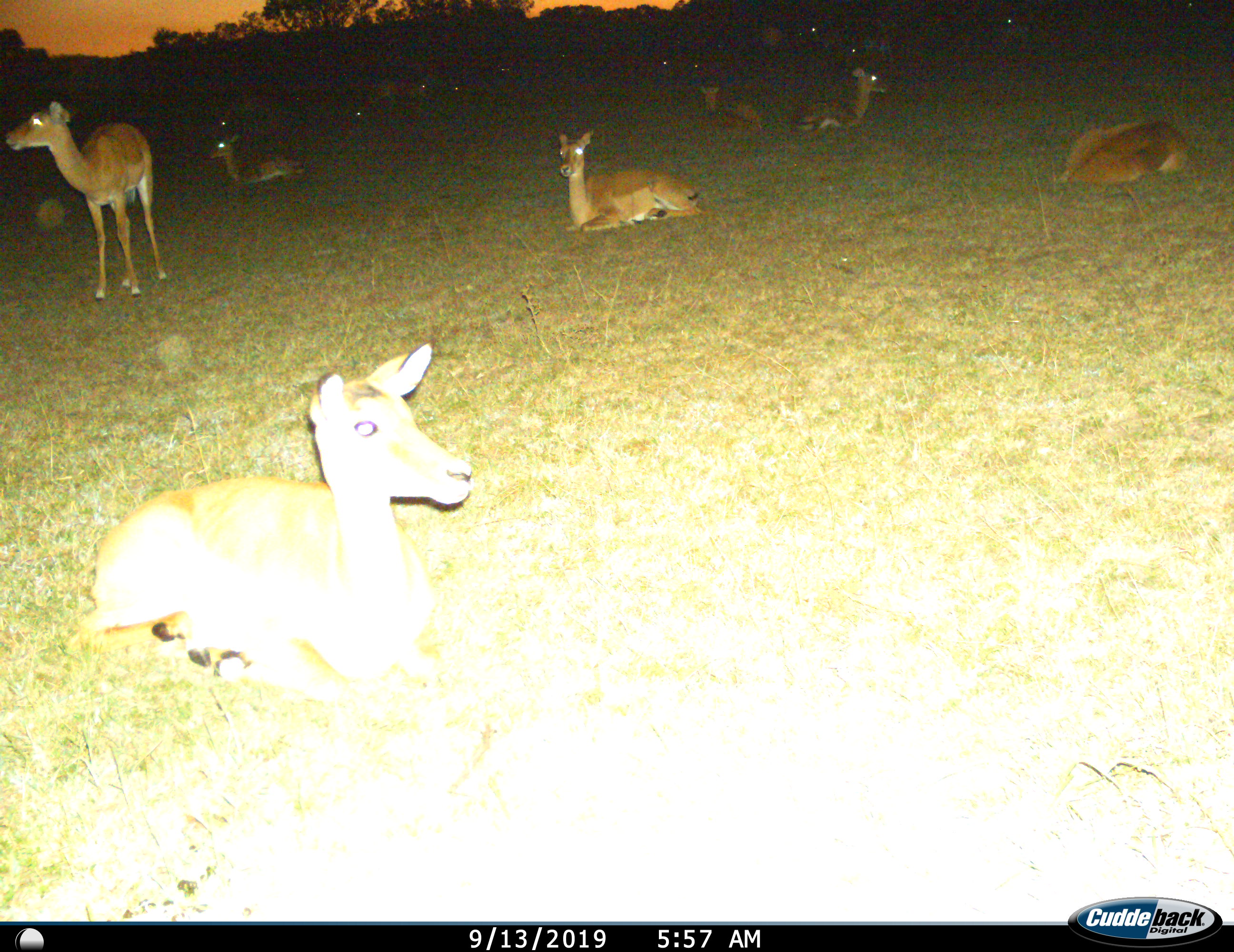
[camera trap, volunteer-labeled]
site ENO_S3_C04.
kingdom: Animalia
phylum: Chordata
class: Mammalia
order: Artiodactyla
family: Bovidae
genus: Aepyceros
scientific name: Aepyceros melampus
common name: impala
Impala (Aepyceros melampus), count 11-50. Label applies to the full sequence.